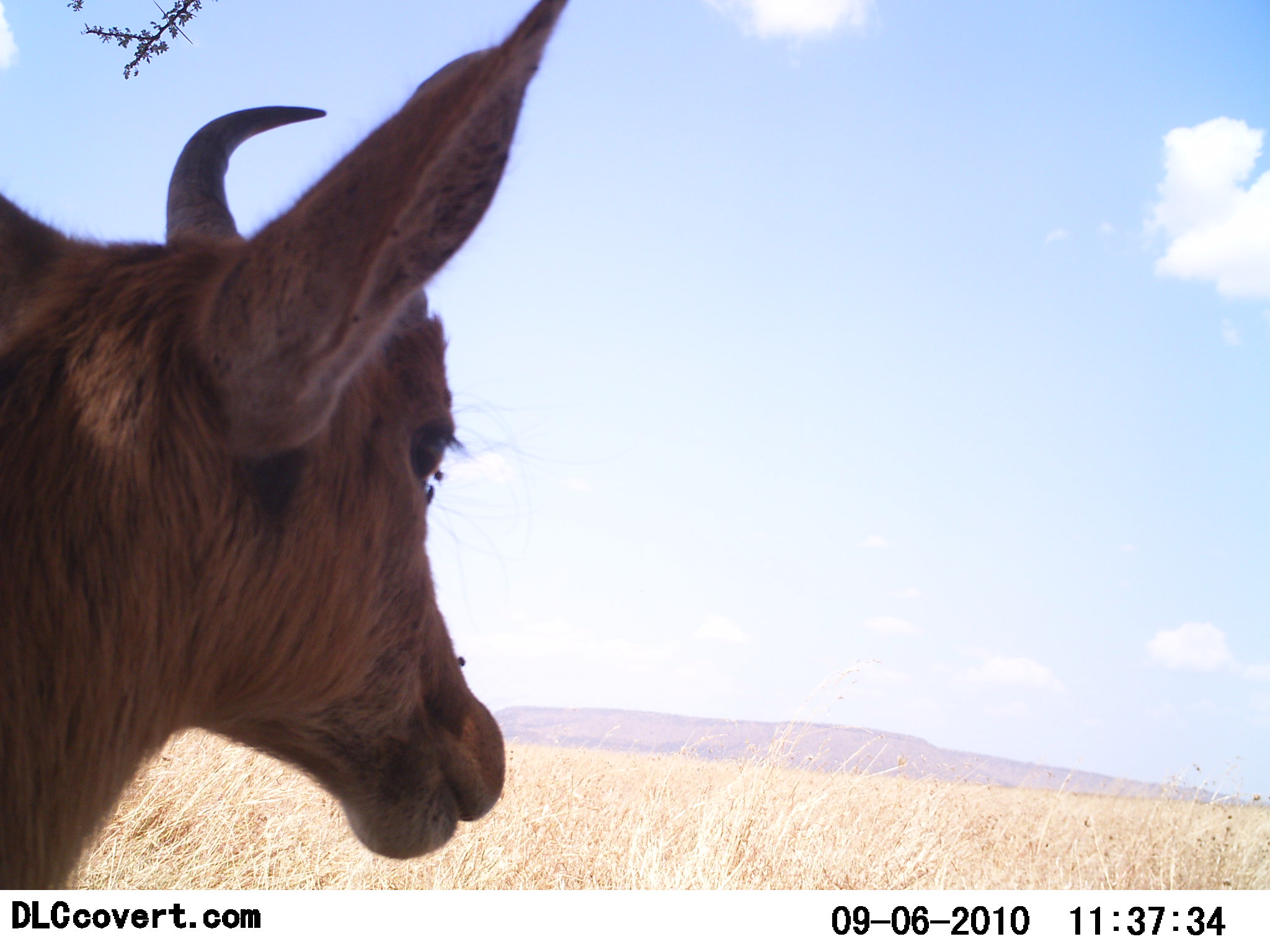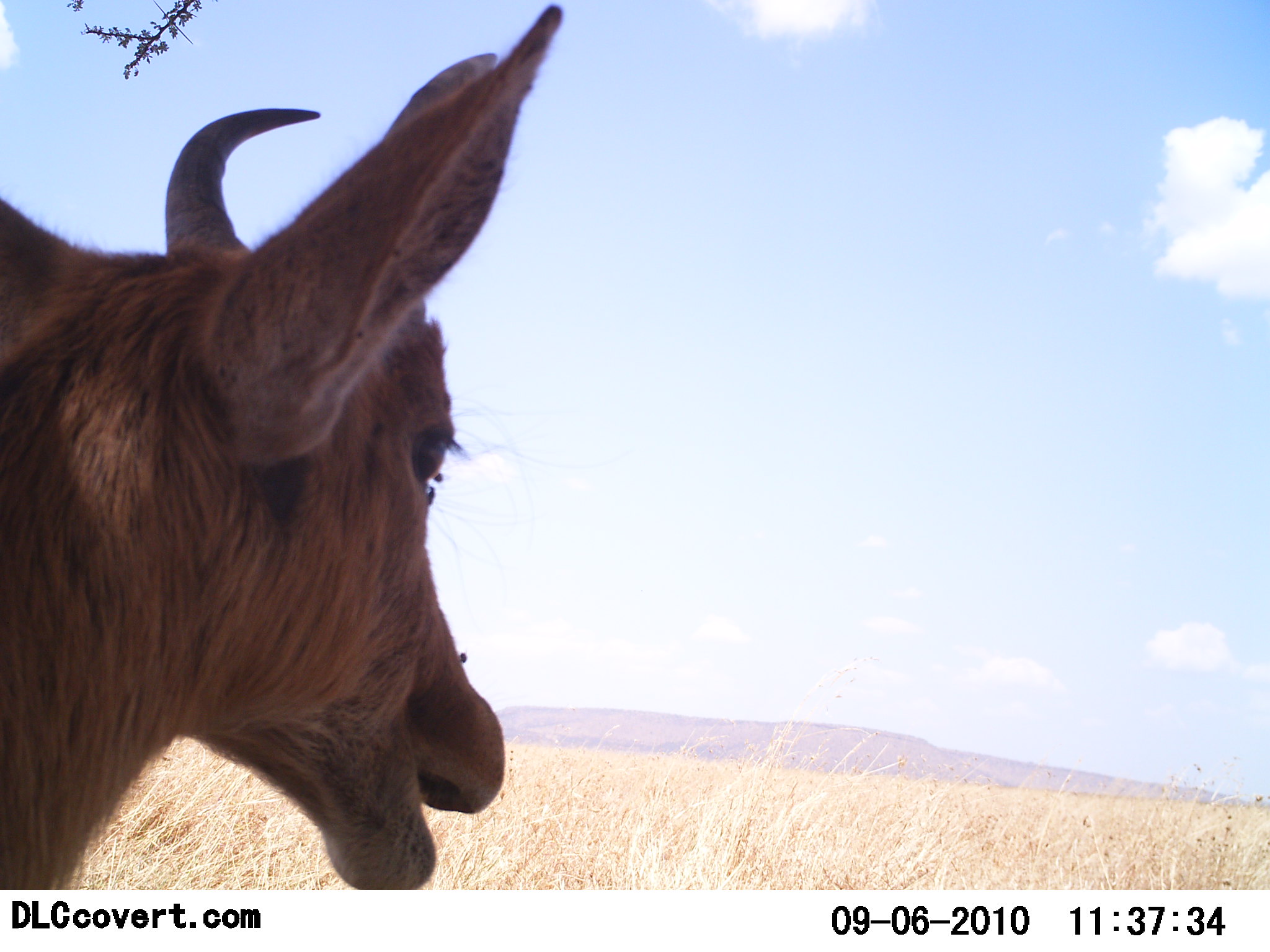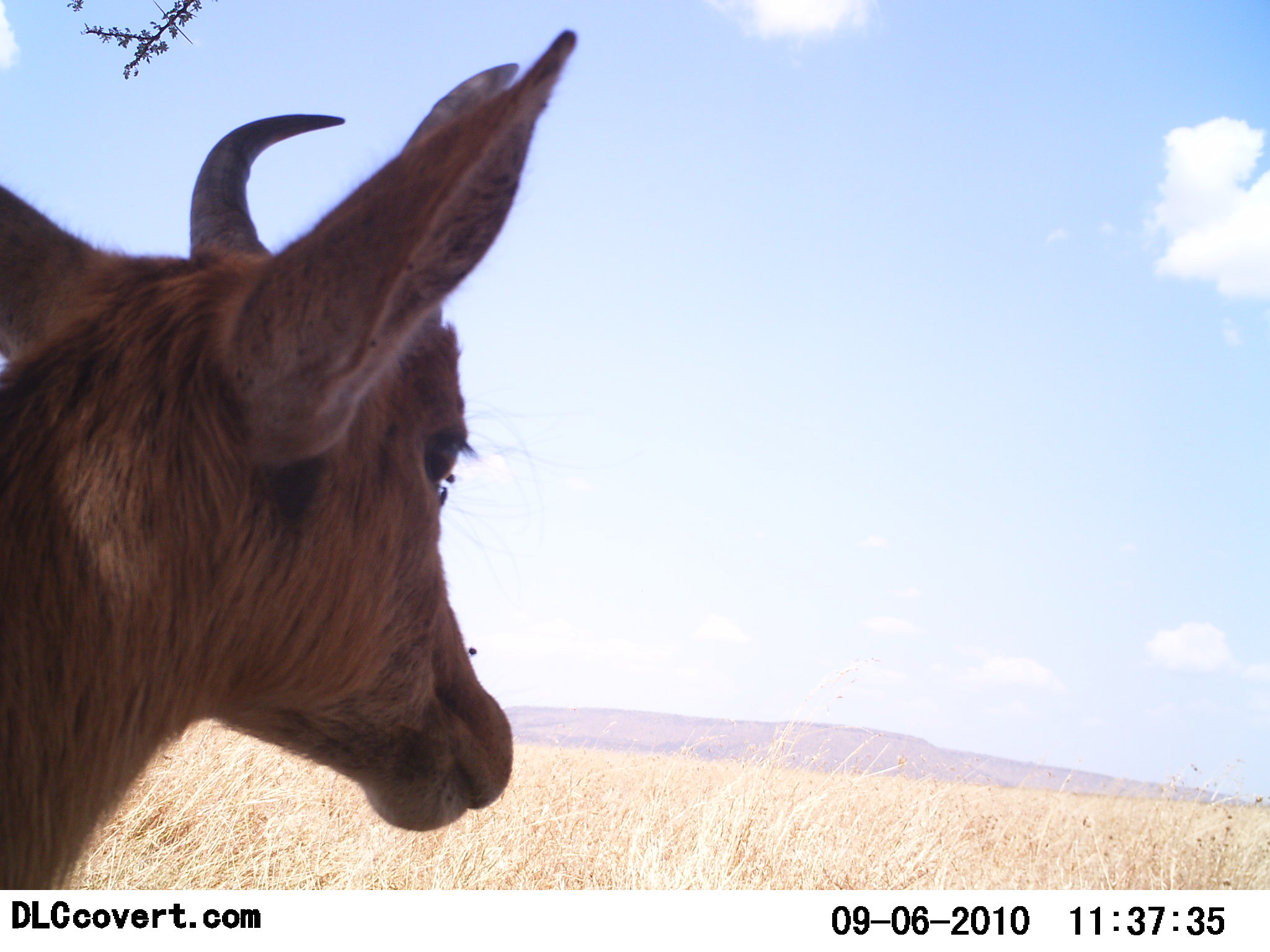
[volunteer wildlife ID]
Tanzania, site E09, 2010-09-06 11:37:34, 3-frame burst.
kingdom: Animalia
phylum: Chordata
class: Mammalia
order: Artiodactyla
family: Bovidae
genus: Redunca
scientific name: Redunca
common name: reedbuck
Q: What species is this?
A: Reedbuck (Redunca).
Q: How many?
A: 1.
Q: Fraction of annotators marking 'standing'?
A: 54%.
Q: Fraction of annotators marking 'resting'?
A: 0%.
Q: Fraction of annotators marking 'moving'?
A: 0%.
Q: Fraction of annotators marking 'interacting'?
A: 0%.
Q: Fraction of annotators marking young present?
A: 0%.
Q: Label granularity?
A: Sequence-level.